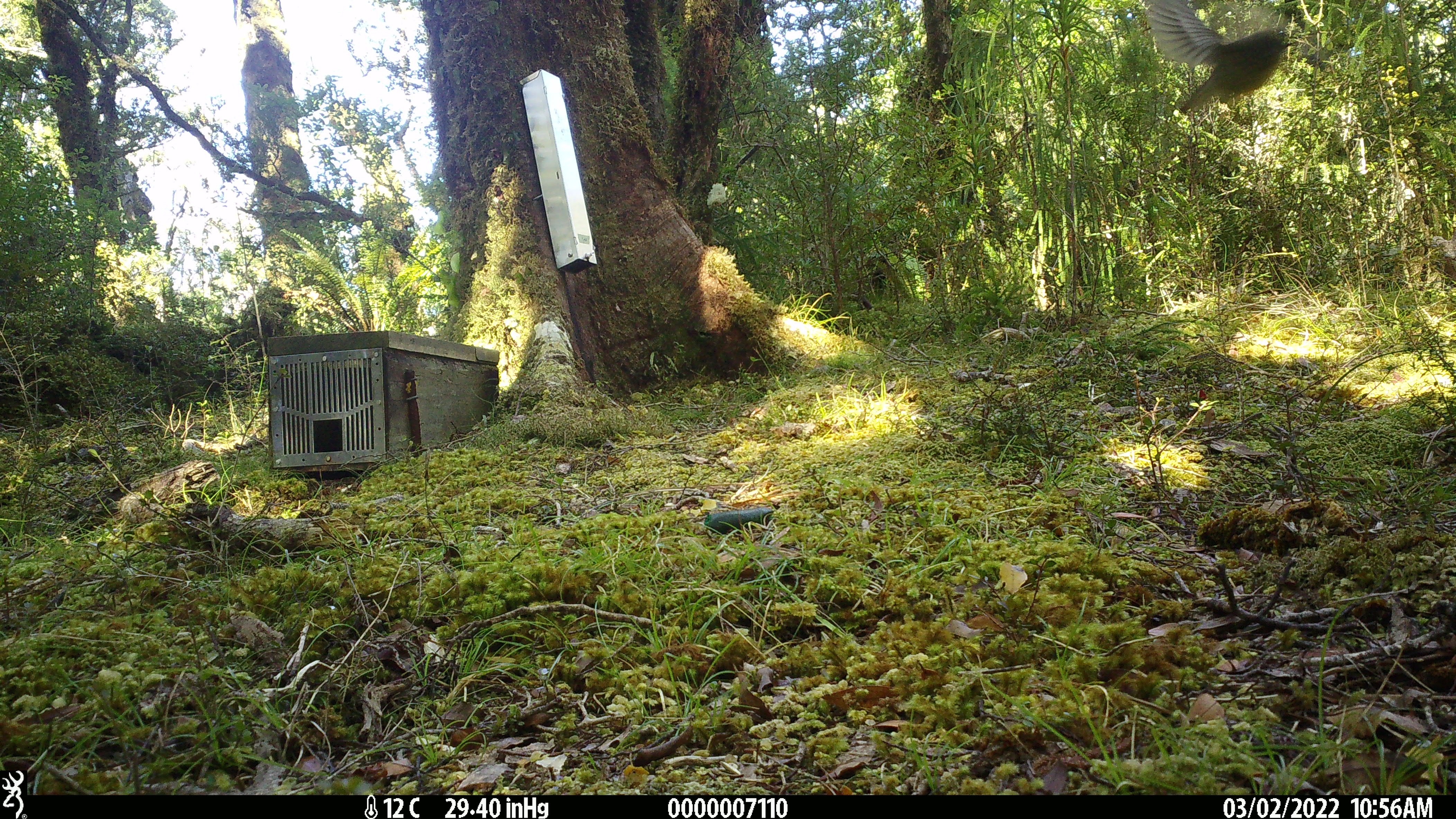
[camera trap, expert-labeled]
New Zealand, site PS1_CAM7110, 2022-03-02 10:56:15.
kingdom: Animalia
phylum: Chordata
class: Aves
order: Passeriformes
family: Petroicidae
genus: Petroica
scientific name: Petroica macrocephala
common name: tomtit